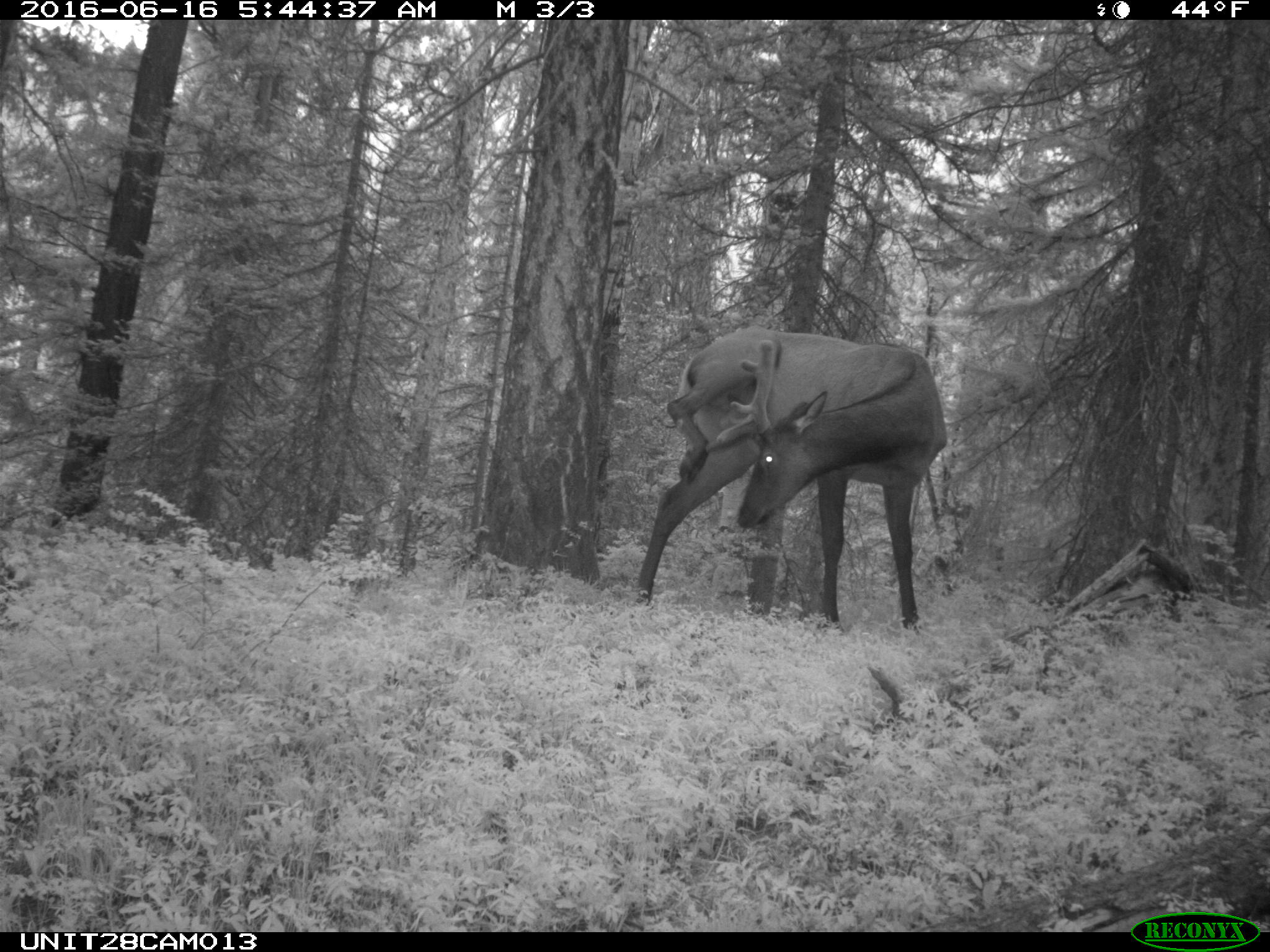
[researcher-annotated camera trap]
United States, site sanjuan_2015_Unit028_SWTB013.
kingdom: Animalia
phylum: Chordata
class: Mammalia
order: Artiodactyla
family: Cervidae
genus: Cervus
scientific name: Cervus elaphus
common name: red deer